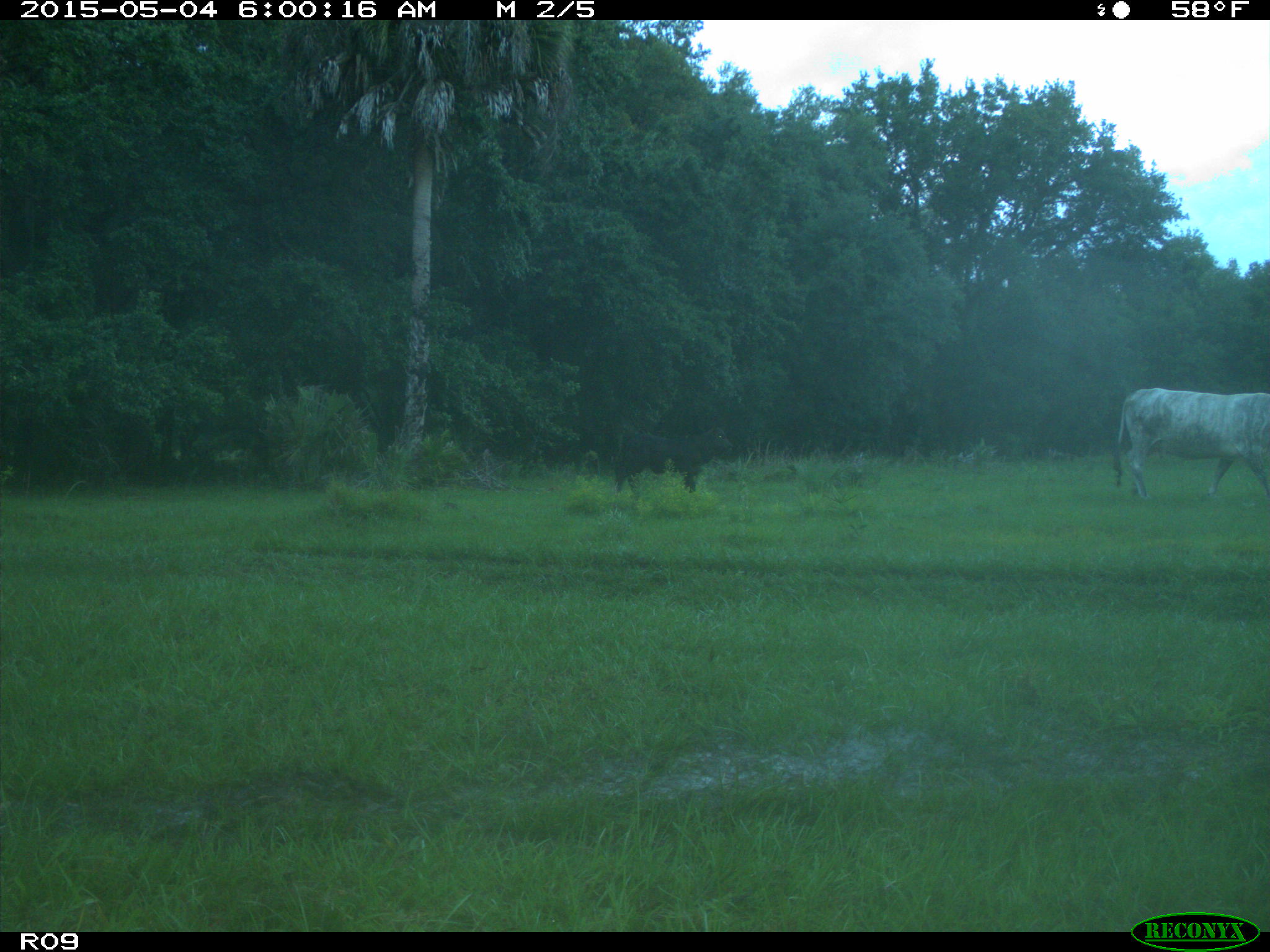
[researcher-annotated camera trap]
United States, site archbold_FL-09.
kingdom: Animalia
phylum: Chordata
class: Mammalia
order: Artiodactyla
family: Bovidae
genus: Bos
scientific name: Bos taurus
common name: domestic cow